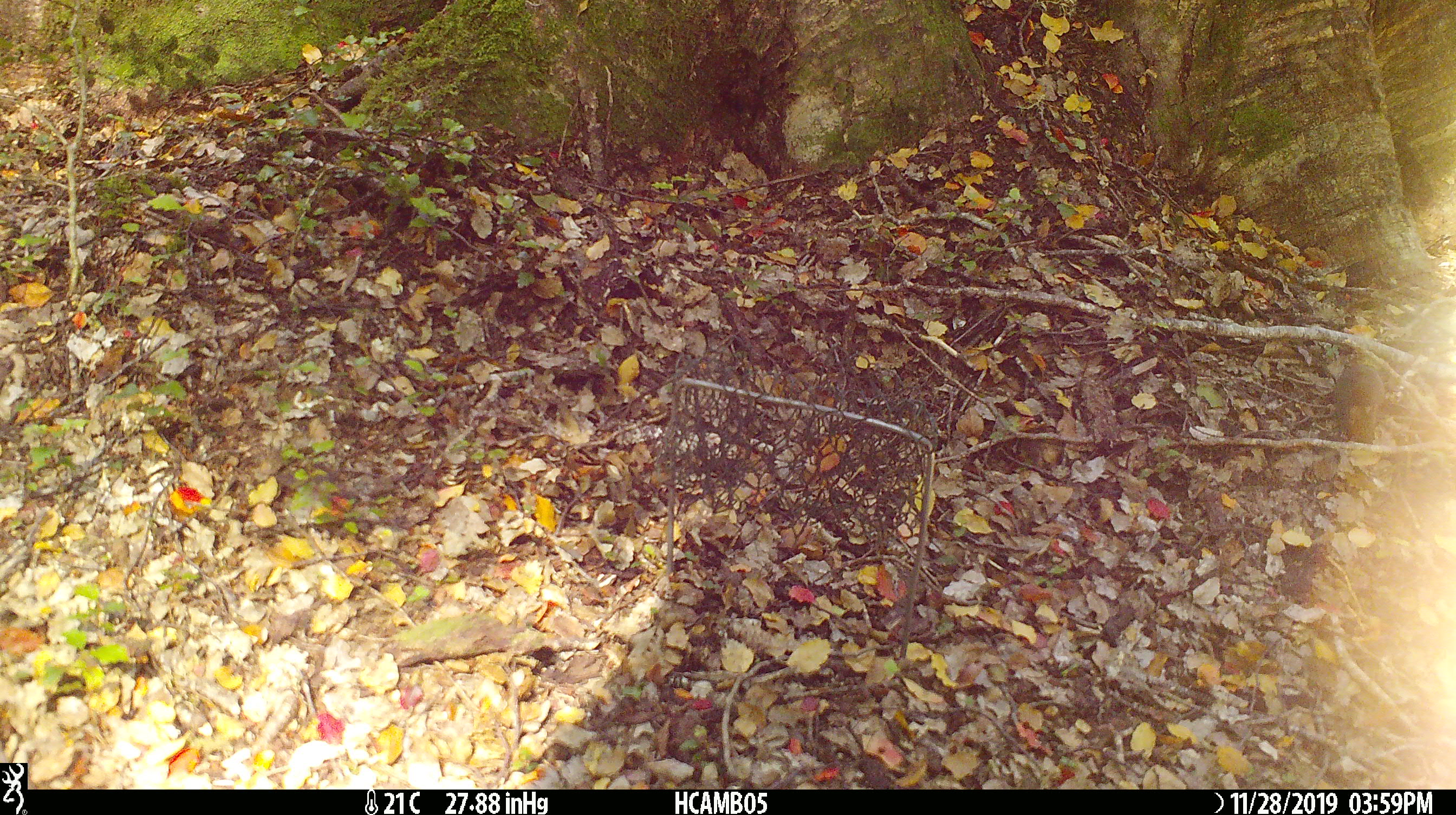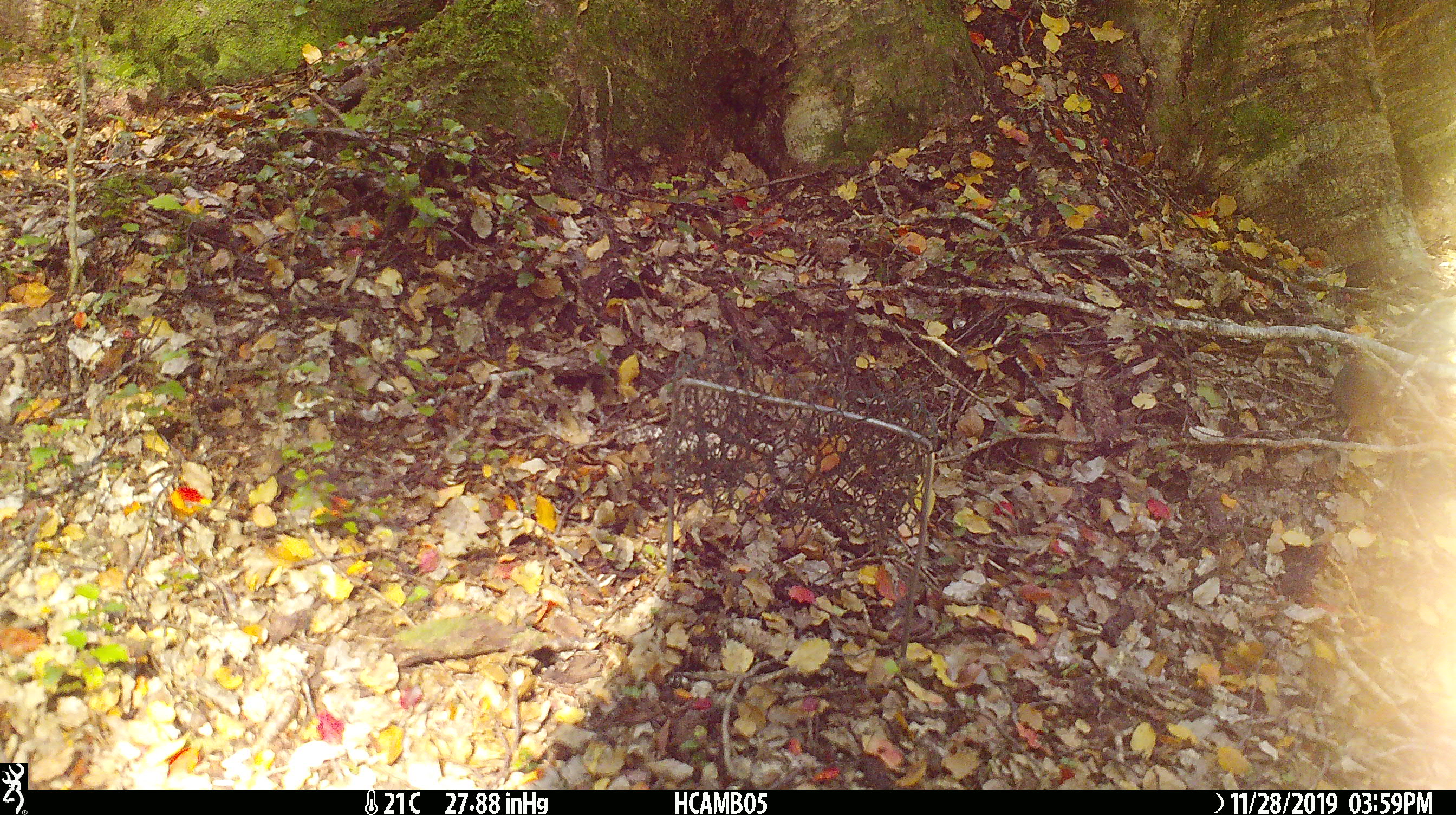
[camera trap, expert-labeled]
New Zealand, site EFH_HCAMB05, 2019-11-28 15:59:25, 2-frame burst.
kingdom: Animalia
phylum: Chordata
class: Mammalia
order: Rodentia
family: Muridae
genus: Mus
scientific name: Mus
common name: mouse